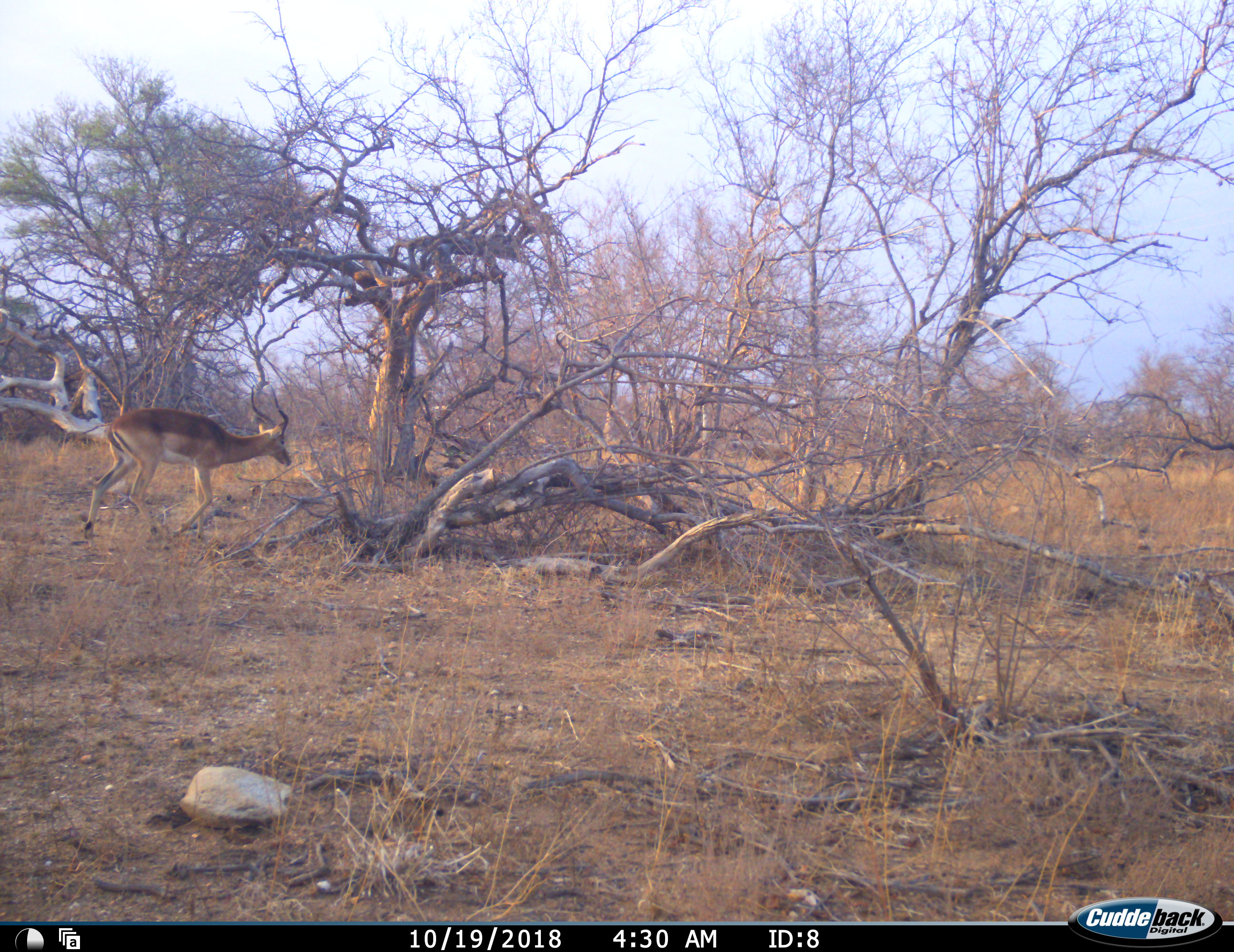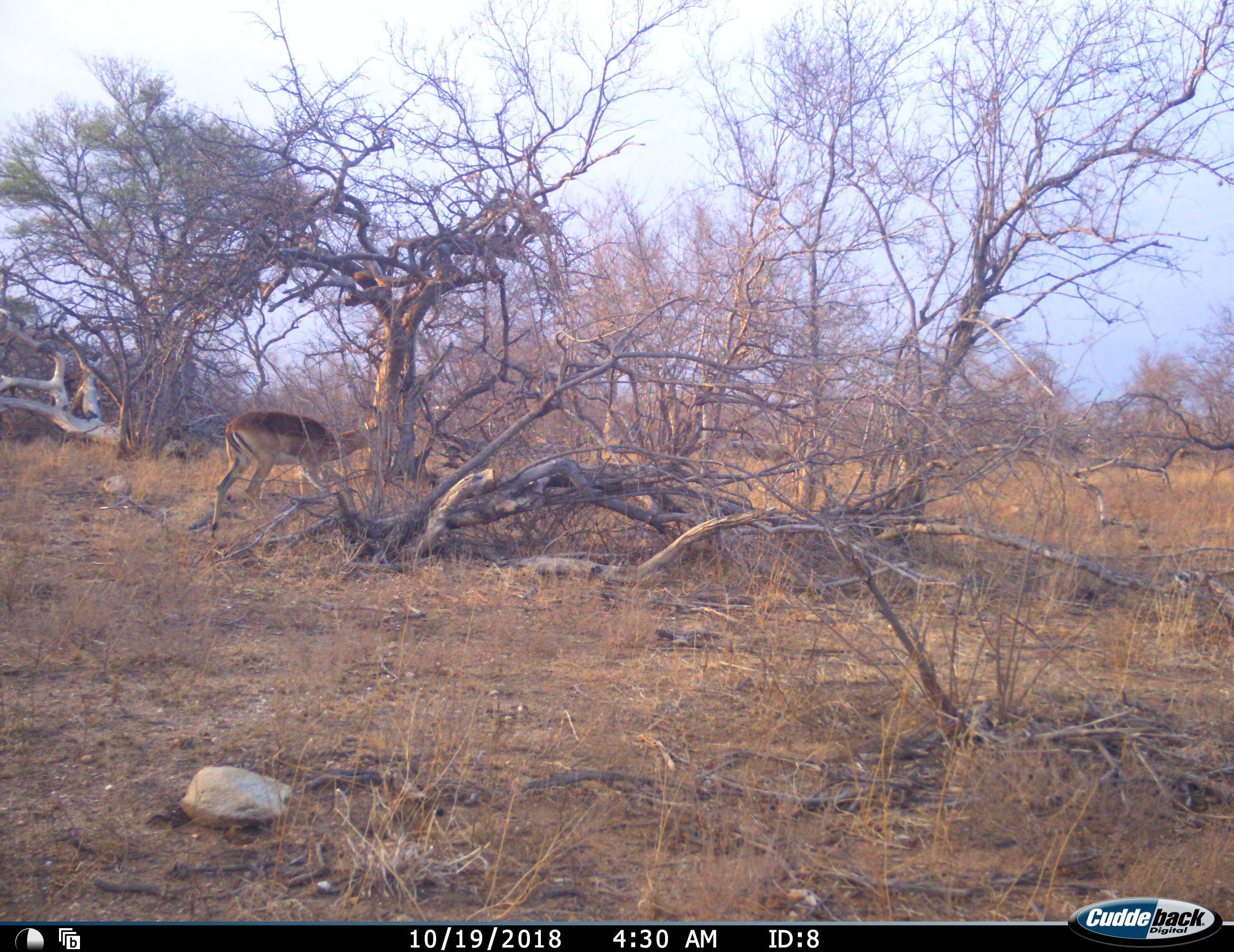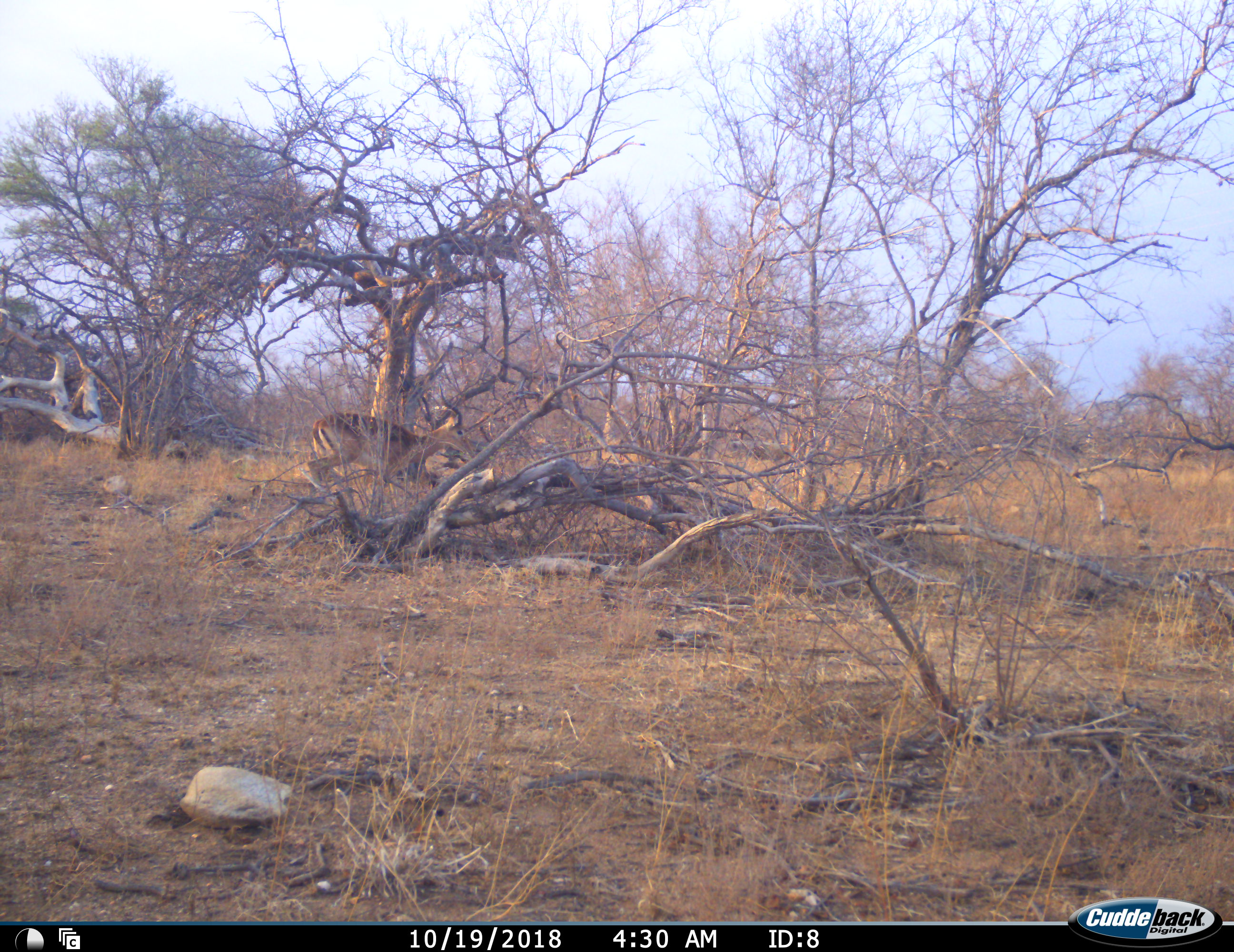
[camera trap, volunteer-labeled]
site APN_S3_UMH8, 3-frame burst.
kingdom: Animalia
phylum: Chordata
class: Mammalia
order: Artiodactyla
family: Bovidae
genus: Aepyceros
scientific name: Aepyceros melampus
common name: impala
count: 1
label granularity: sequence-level